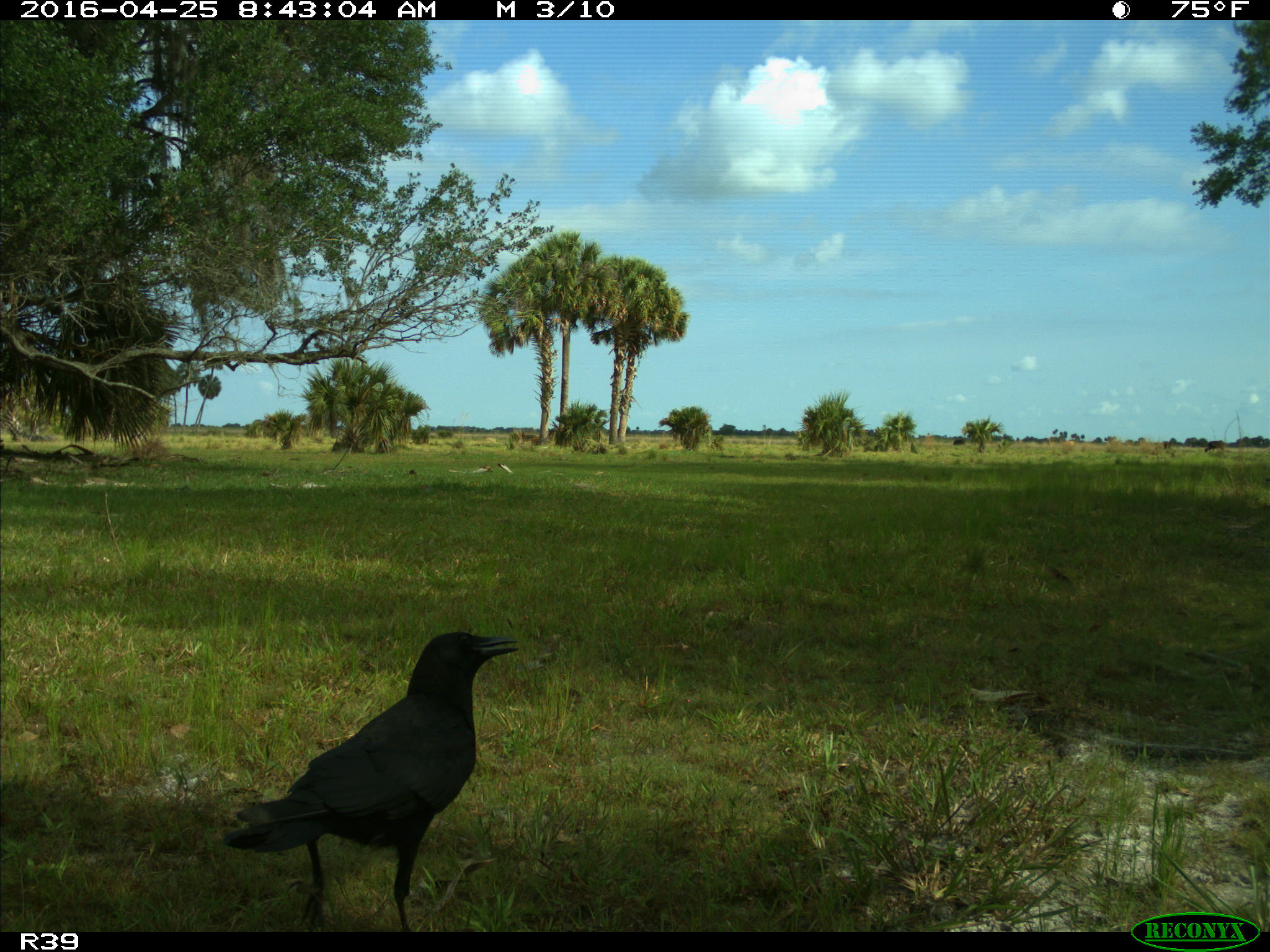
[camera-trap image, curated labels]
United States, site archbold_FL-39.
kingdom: Animalia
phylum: Chordata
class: Aves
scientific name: Aves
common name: birds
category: unidentified bird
Unidentified bird (birds) (Aves).